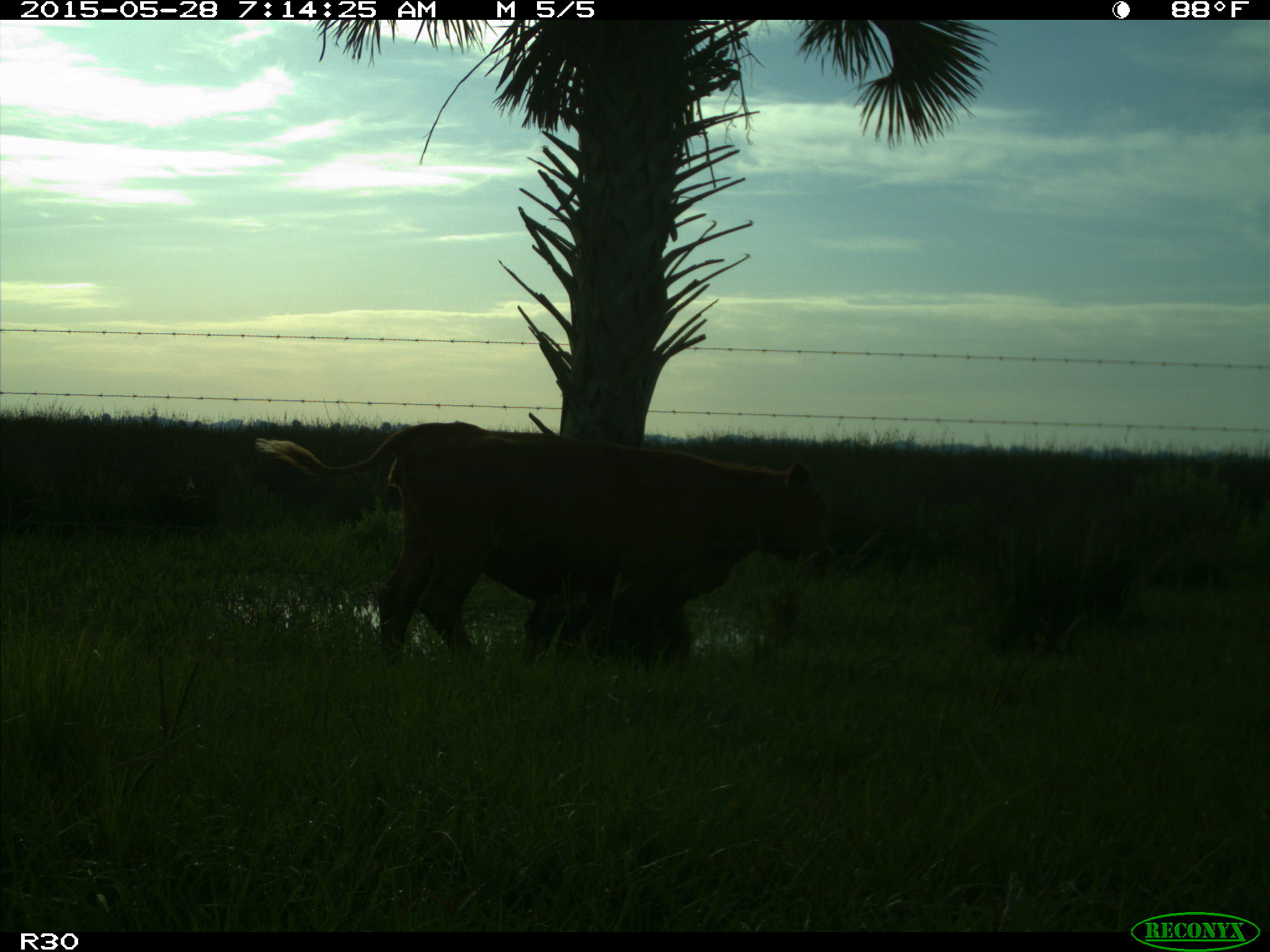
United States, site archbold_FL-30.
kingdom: Animalia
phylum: Chordata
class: Mammalia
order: Artiodactyla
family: Bovidae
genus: Bos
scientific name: Bos taurus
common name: domestic cow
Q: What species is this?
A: Bos taurus (domestic cow).